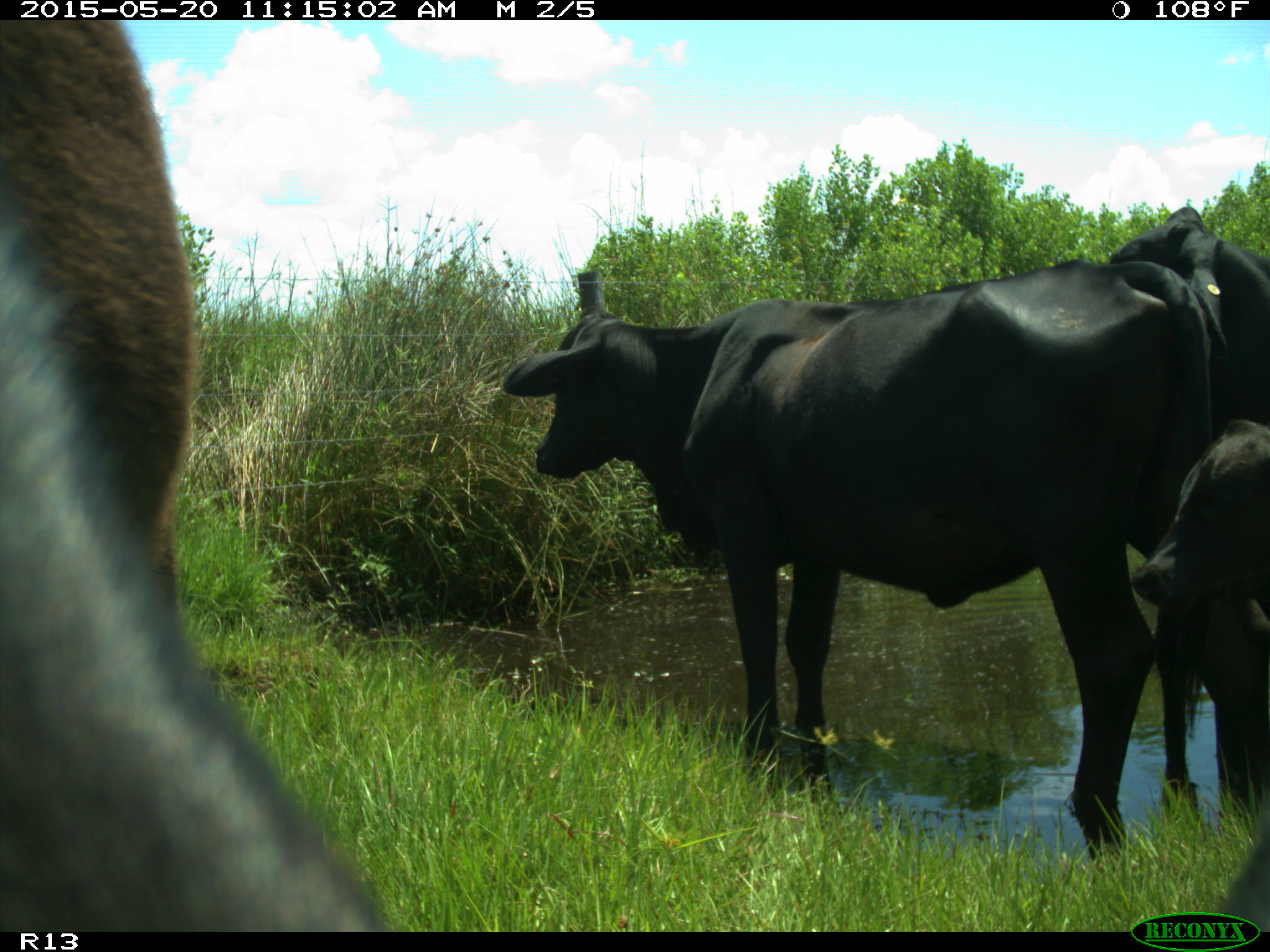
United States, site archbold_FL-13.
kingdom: Animalia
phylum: Chordata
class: Mammalia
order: Artiodactyla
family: Bovidae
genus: Bos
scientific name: Bos taurus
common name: domestic cow